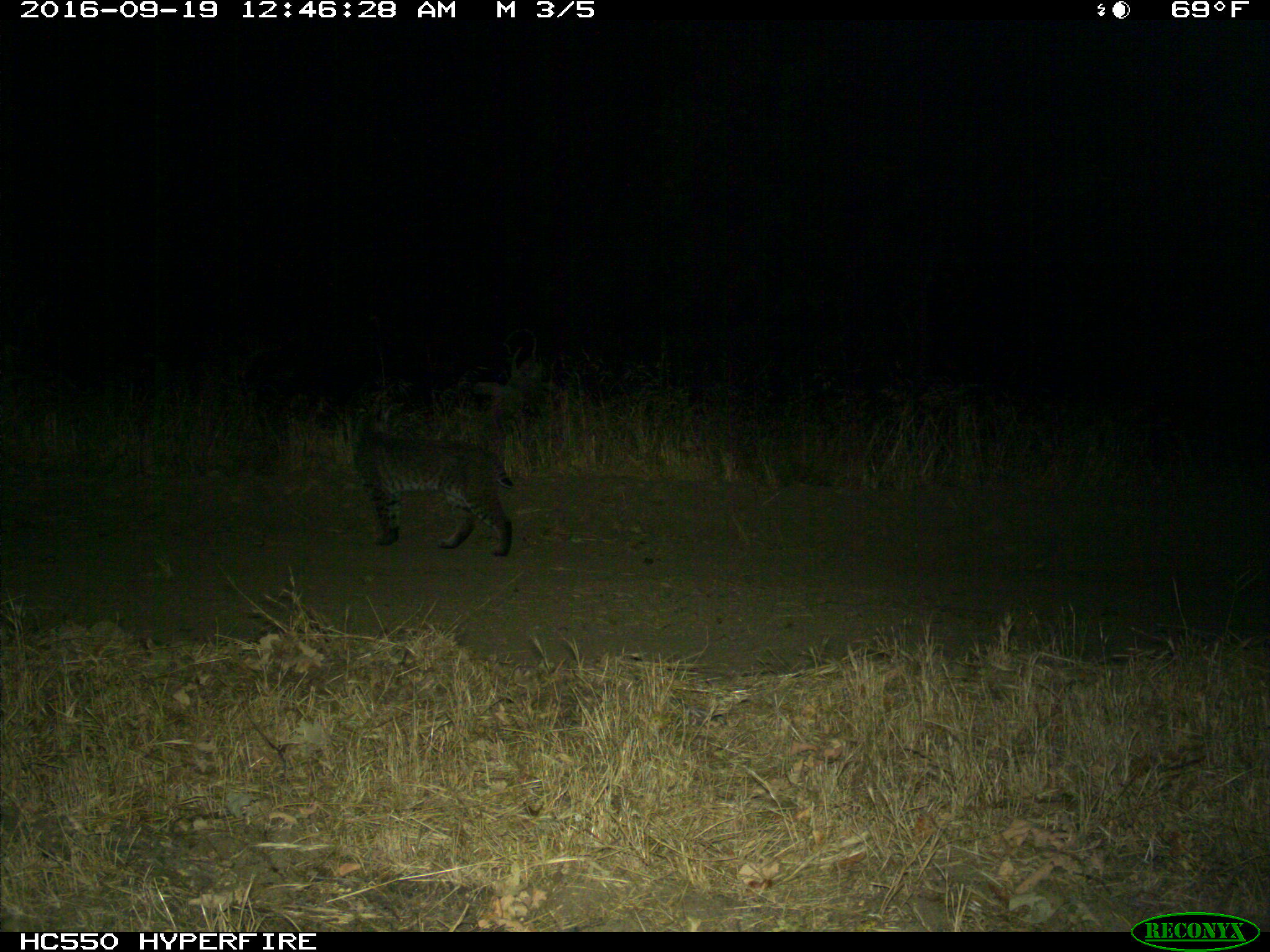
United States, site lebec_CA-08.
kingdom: Animalia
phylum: Chordata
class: Mammalia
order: Carnivora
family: Felidae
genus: Lynx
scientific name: Lynx rufus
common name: bobcat